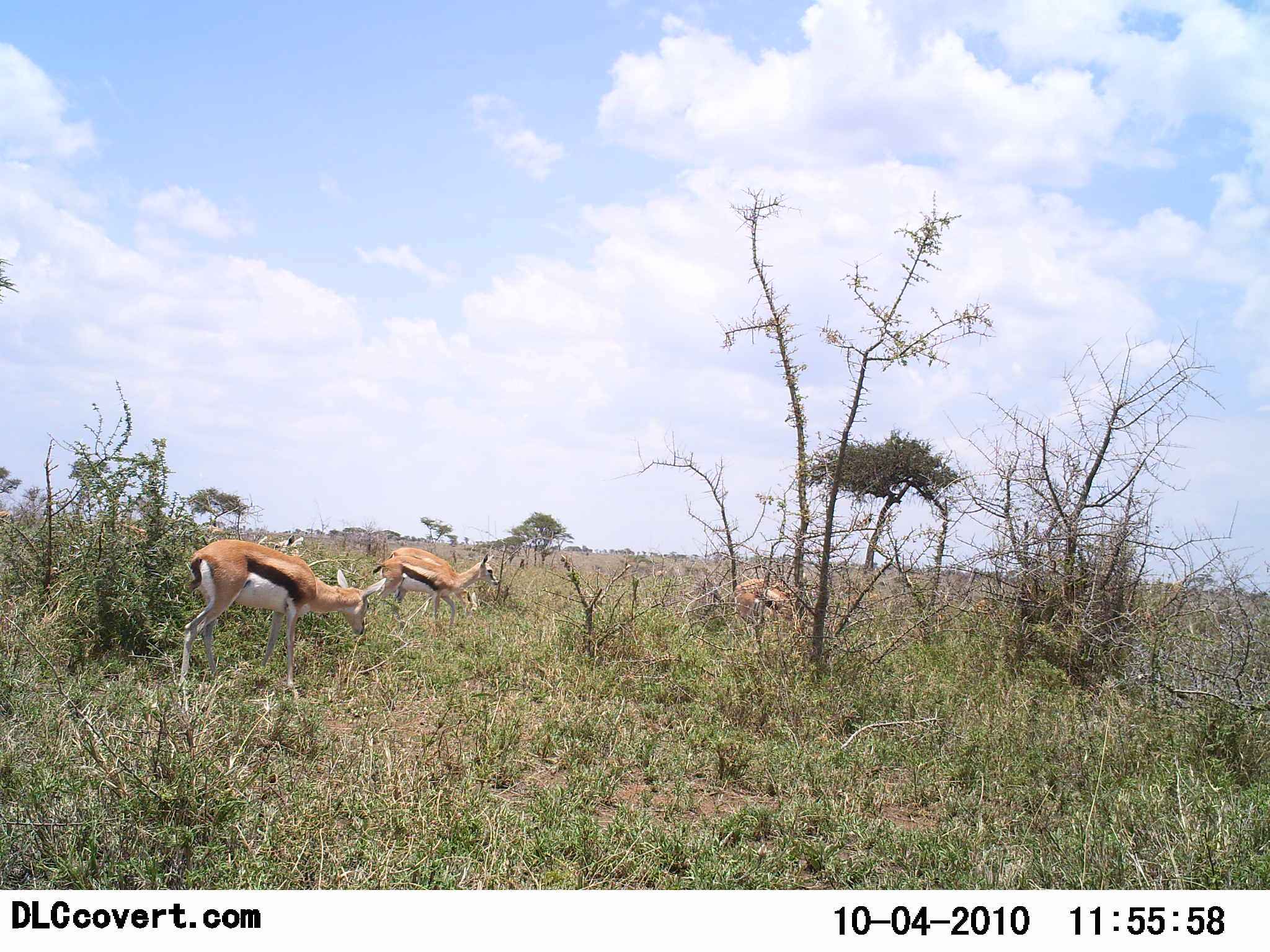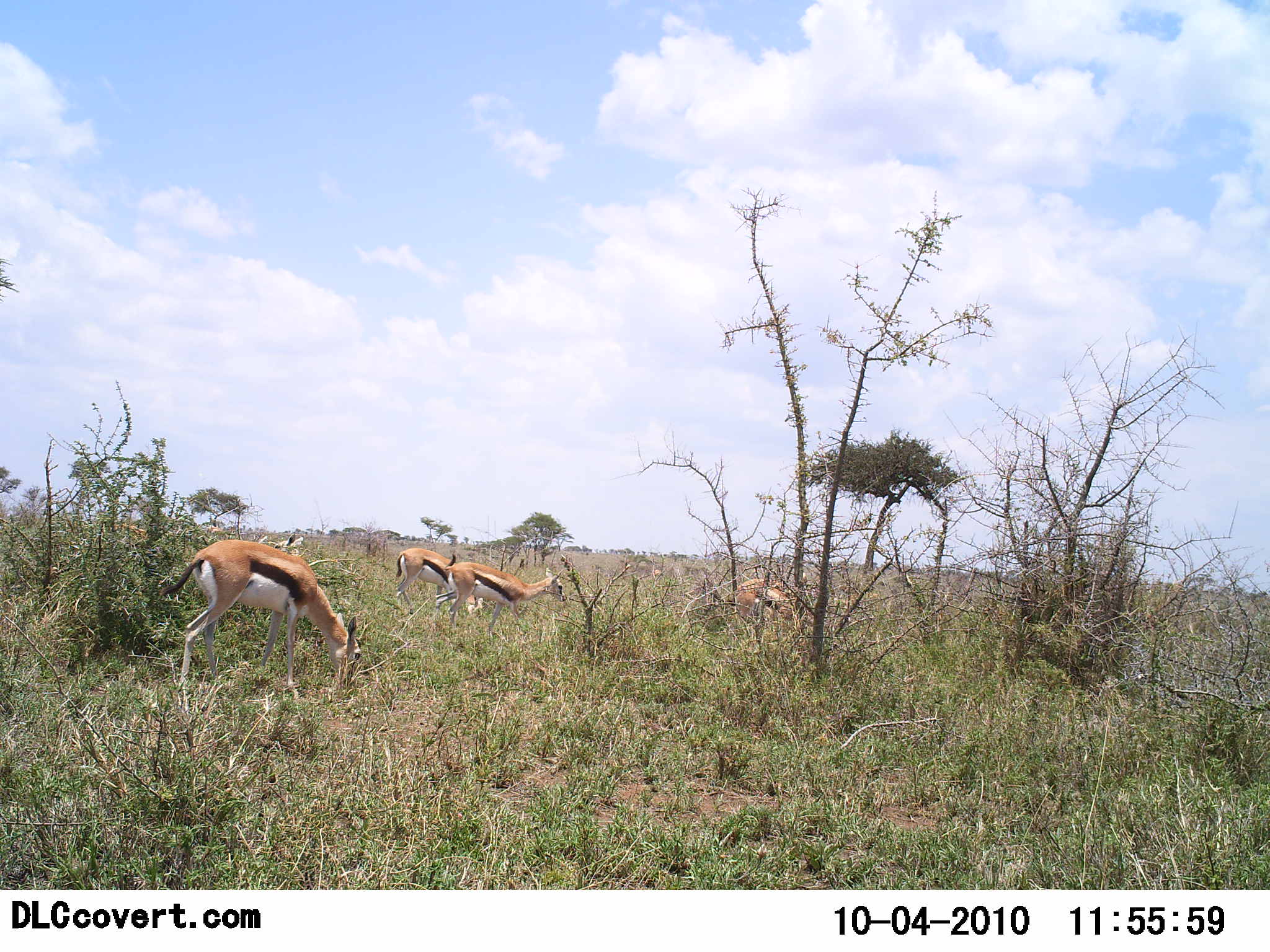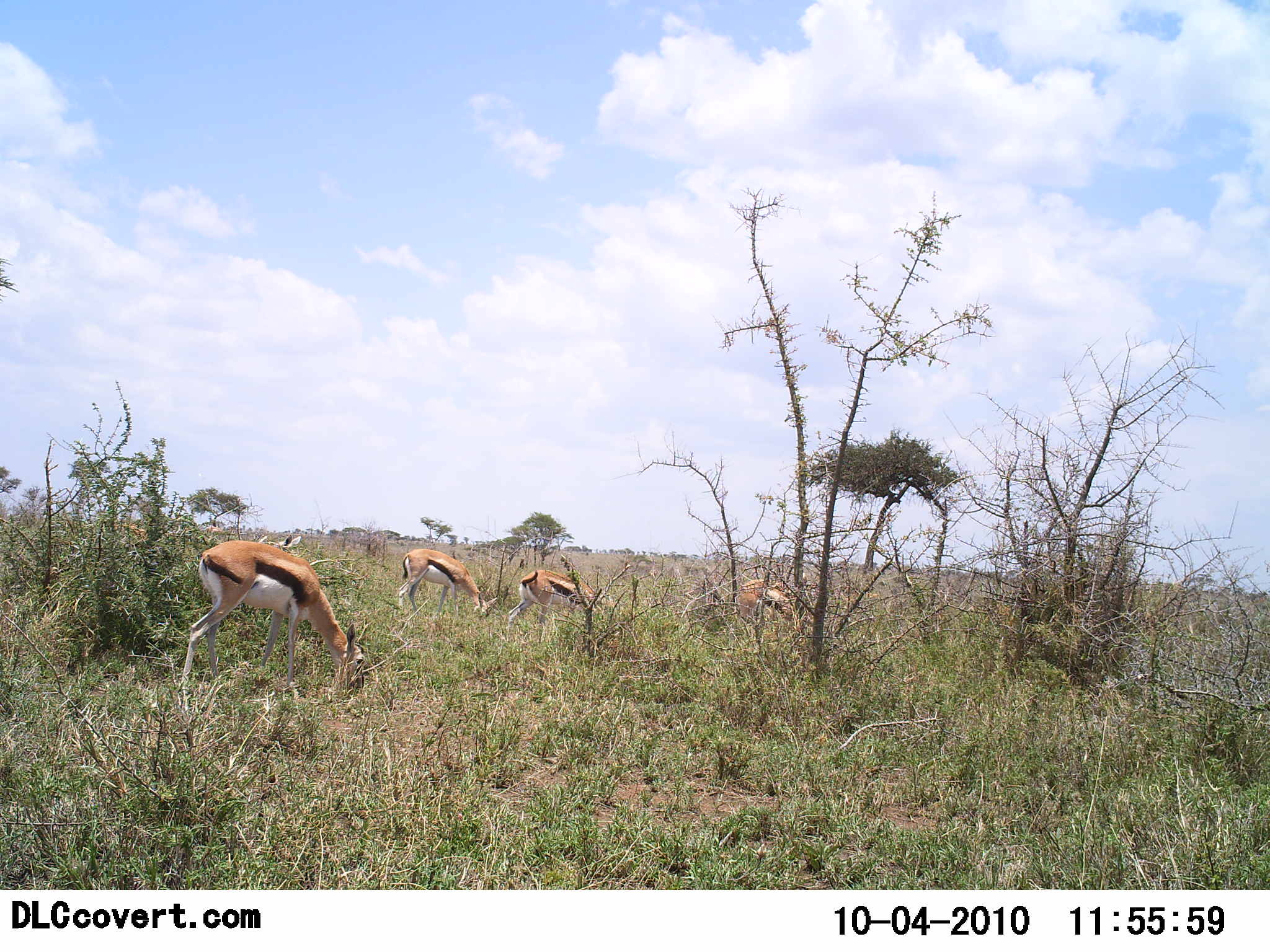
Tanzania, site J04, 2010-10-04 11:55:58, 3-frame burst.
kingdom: Animalia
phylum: Chordata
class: Mammalia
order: Artiodactyla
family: Bovidae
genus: Eudorcas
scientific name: Eudorcas thomsonii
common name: thomson's gazelle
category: gazellethomsons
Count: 4.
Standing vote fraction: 47%.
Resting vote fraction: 0%.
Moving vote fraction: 32%.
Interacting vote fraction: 0%.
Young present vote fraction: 0%.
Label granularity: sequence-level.